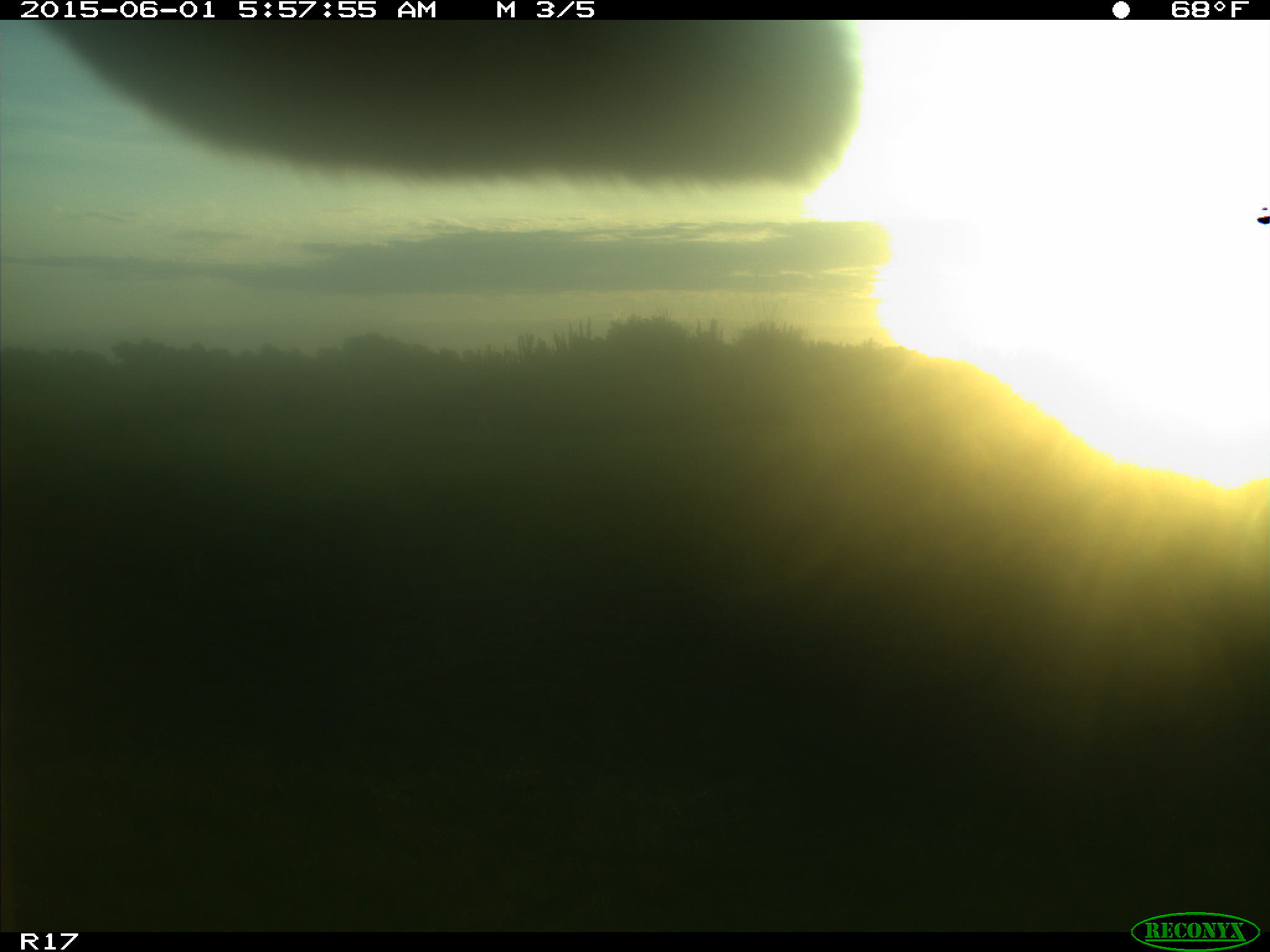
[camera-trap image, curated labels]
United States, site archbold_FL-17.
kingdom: Animalia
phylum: Chordata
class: Mammalia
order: Artiodactyla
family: Bovidae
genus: Bos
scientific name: Bos taurus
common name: domestic cow